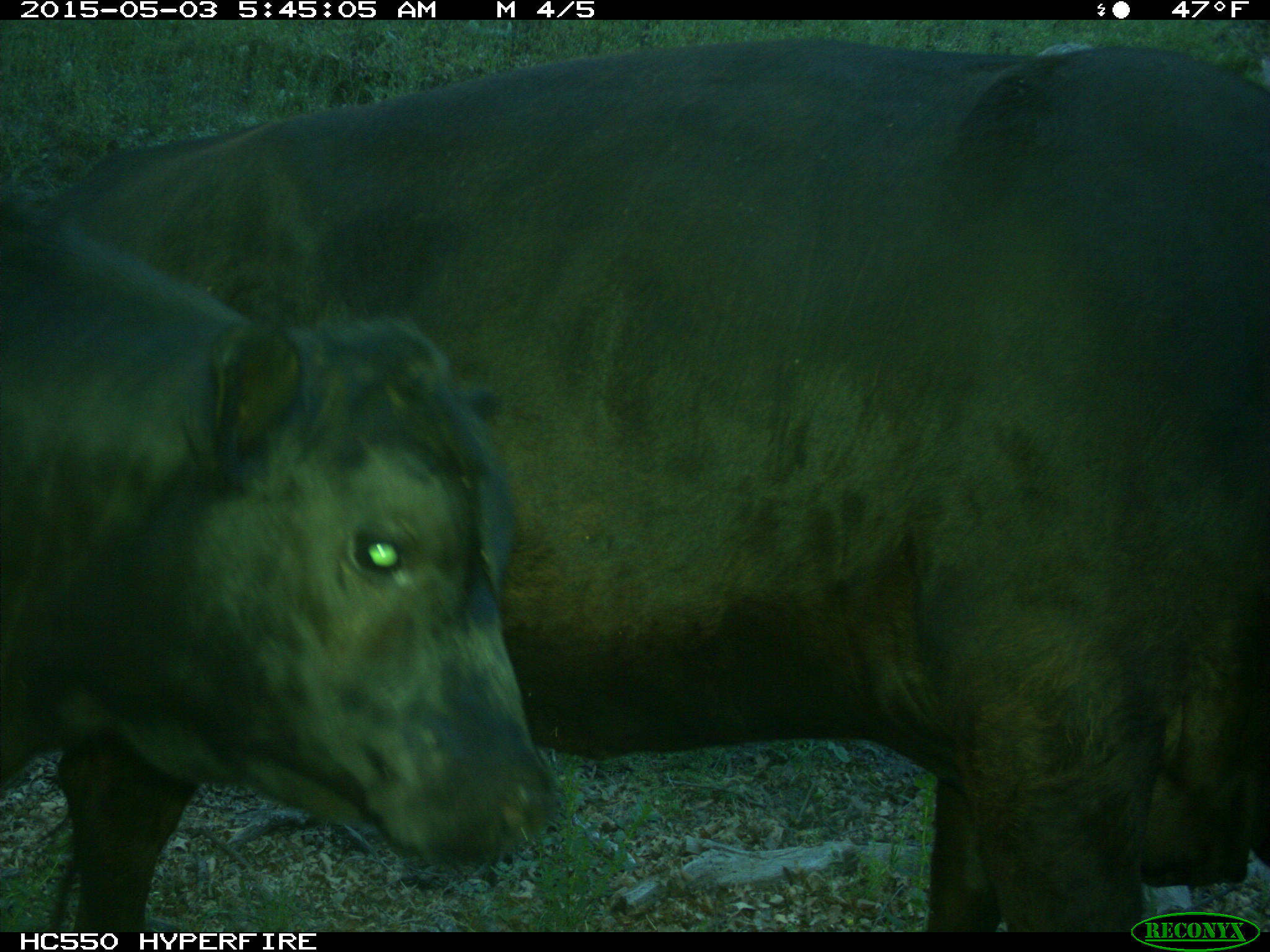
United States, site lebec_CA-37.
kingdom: Animalia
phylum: Chordata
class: Mammalia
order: Artiodactyla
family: Bovidae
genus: Bos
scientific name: Bos taurus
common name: domestic cow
Bos taurus (domestic cow).